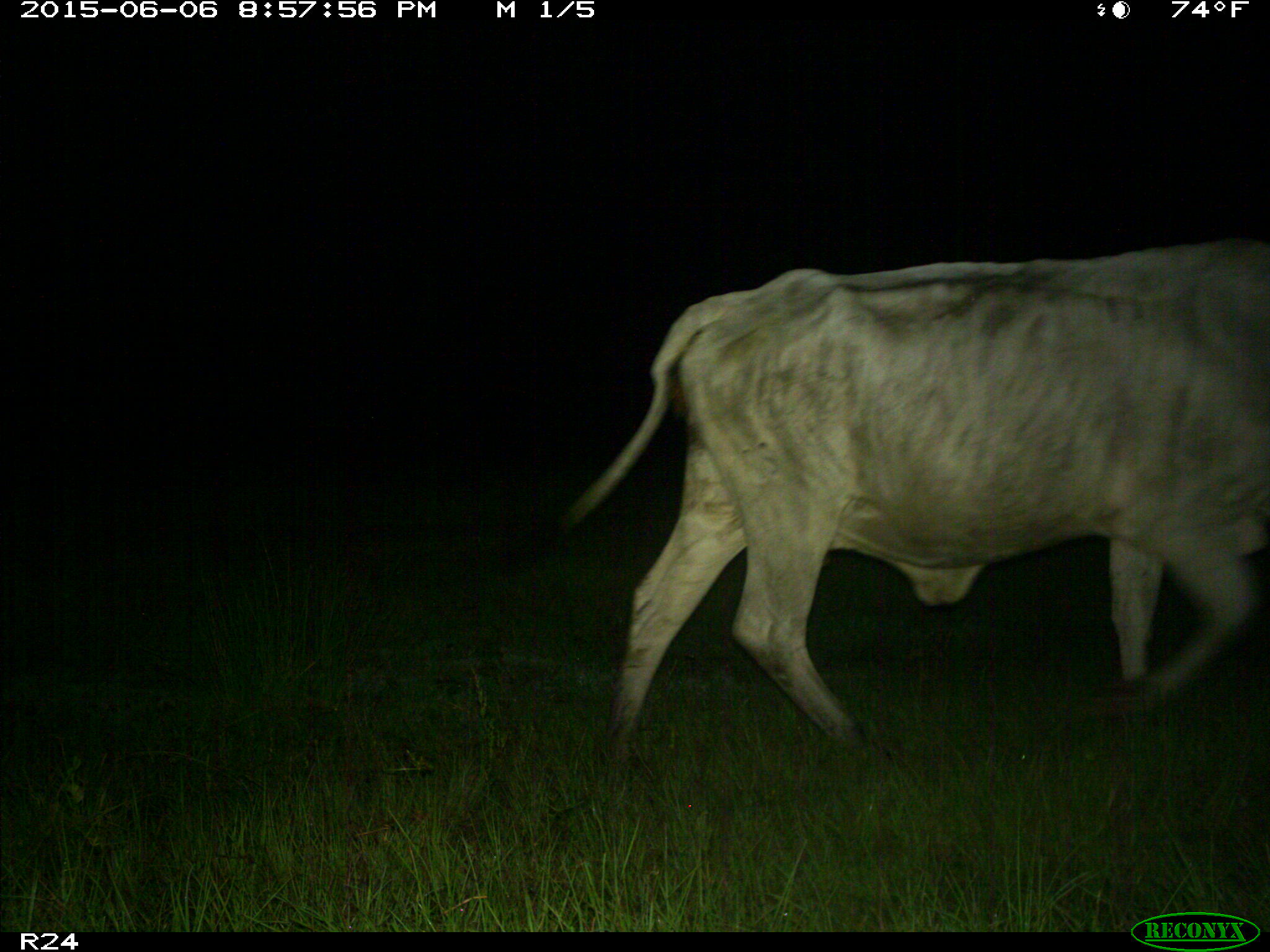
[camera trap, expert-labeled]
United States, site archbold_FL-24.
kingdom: Animalia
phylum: Chordata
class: Mammalia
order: Artiodactyla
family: Bovidae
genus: Bos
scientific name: Bos taurus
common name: domestic cow